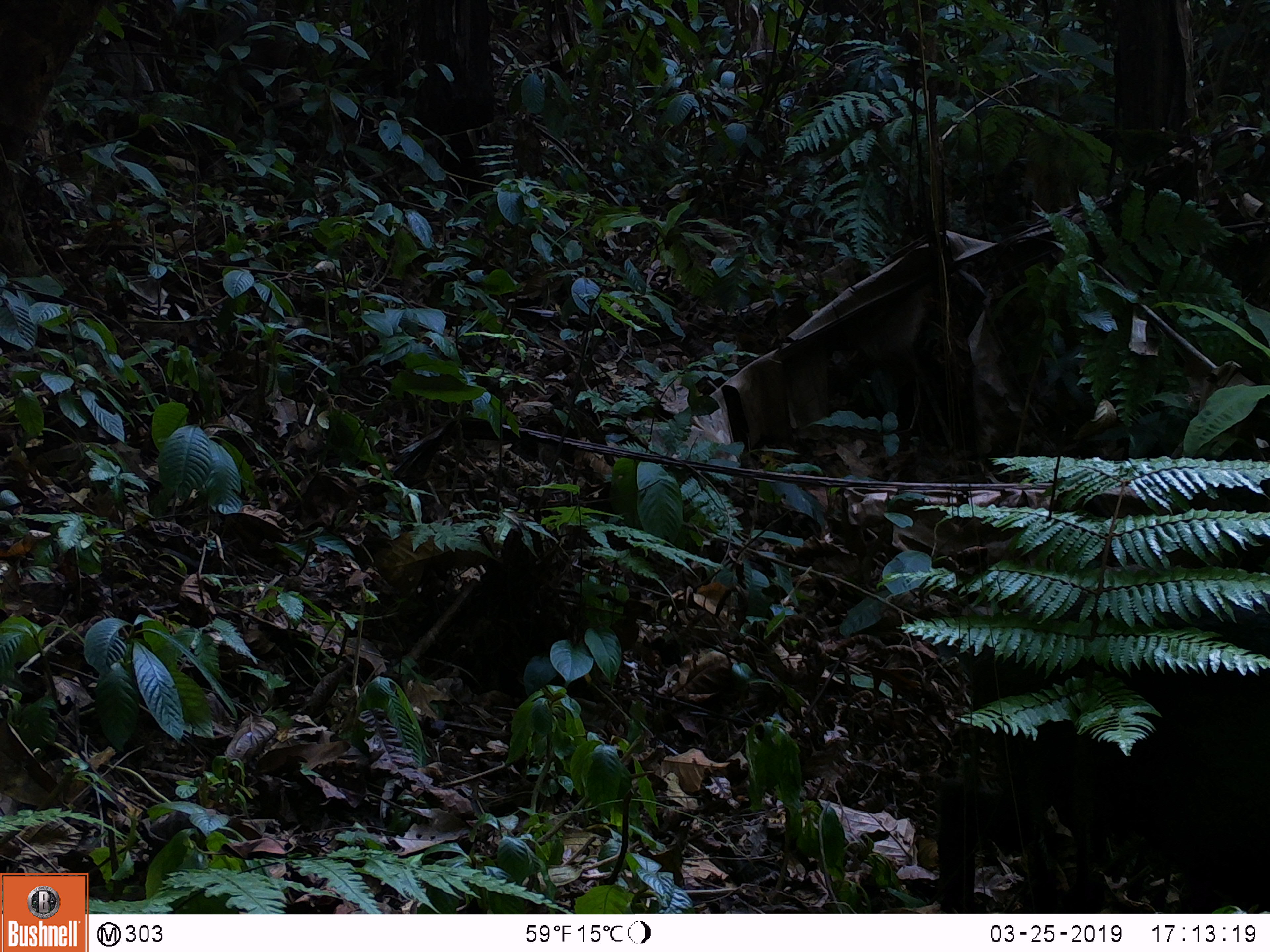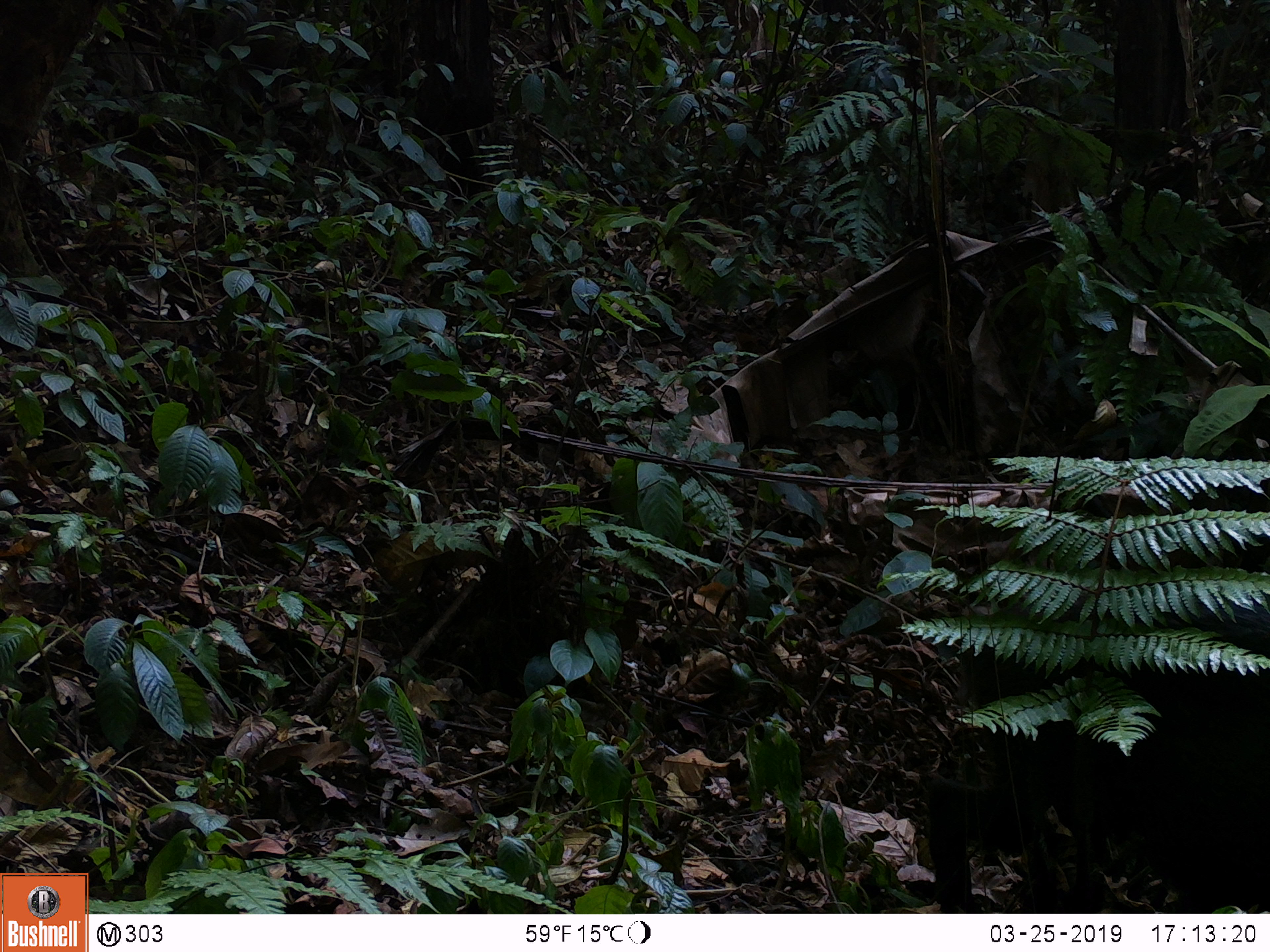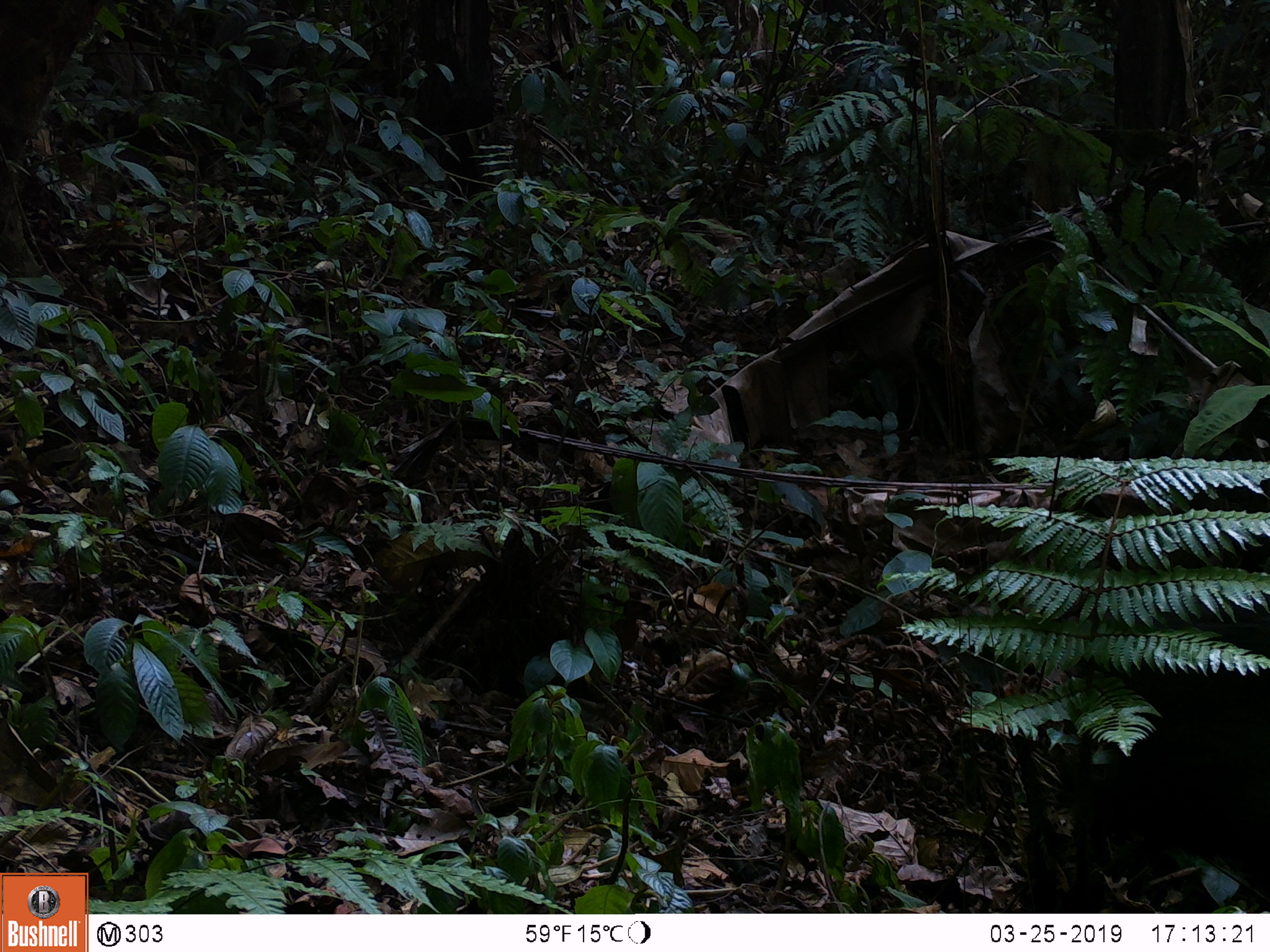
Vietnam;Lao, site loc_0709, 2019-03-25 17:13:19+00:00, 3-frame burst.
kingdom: Animalia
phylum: Chordata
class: Mammalia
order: Artiodactyla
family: Suidae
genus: Sus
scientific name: Sus scrofa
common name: eurasian wild pig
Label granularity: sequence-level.